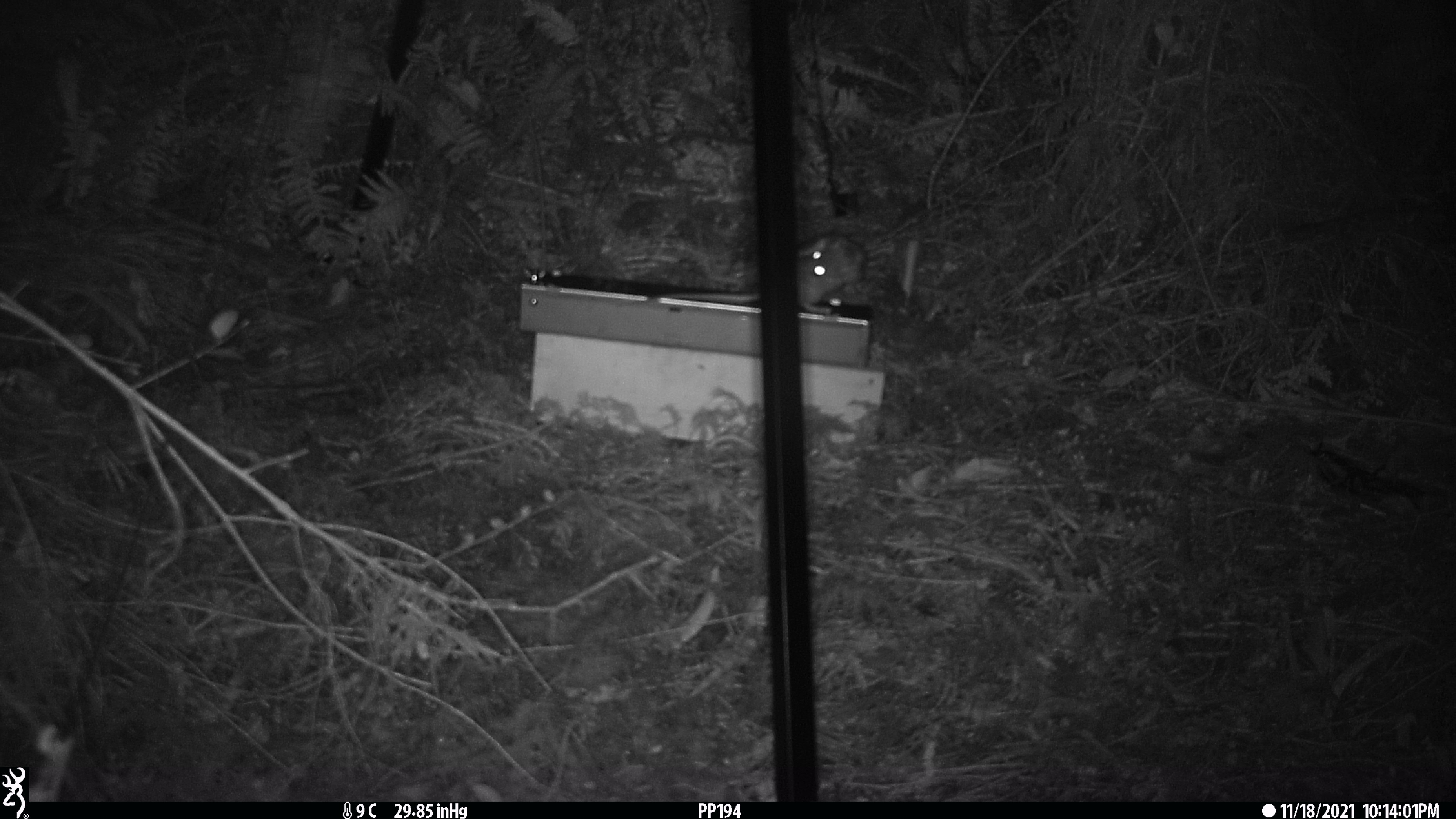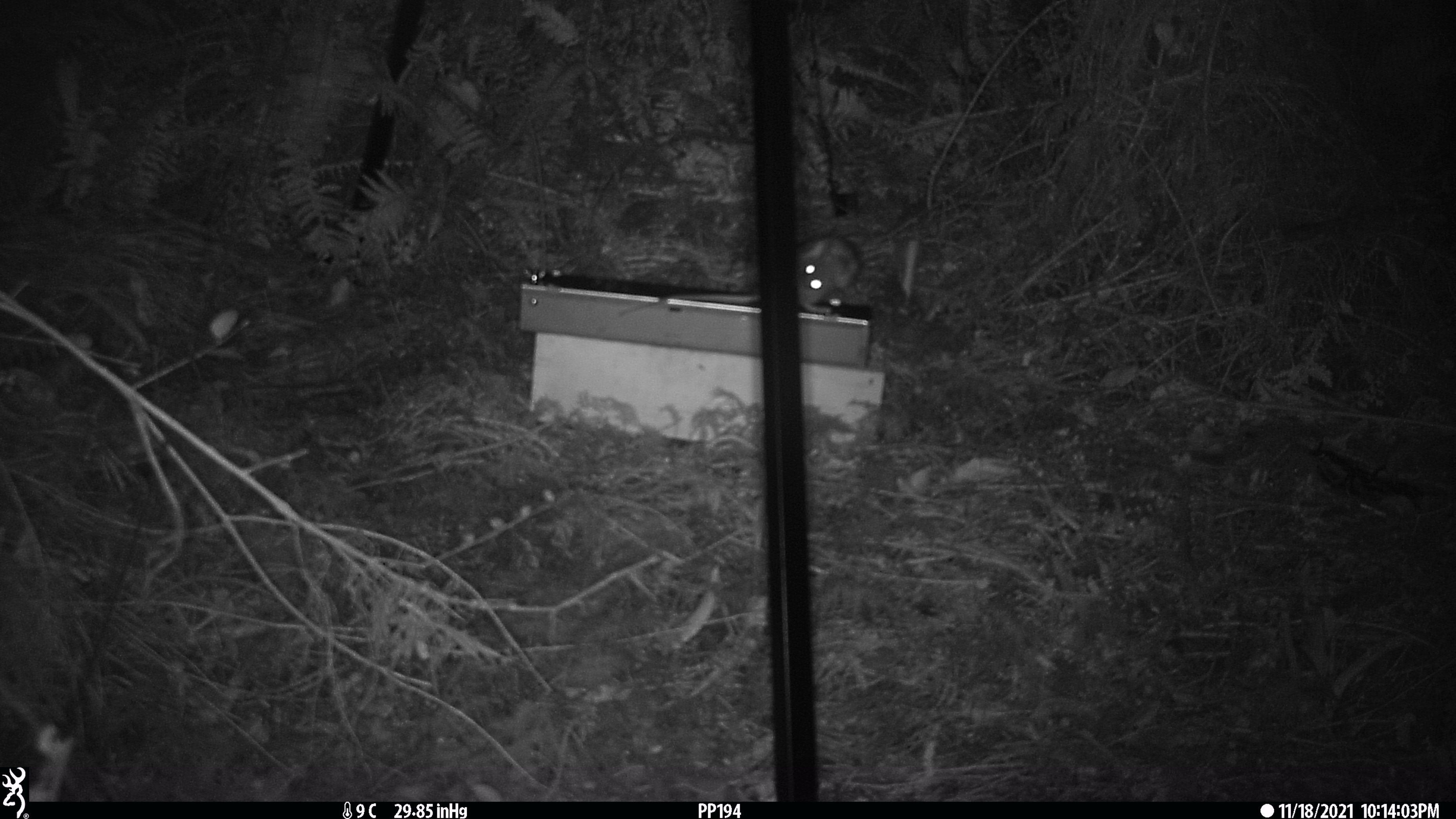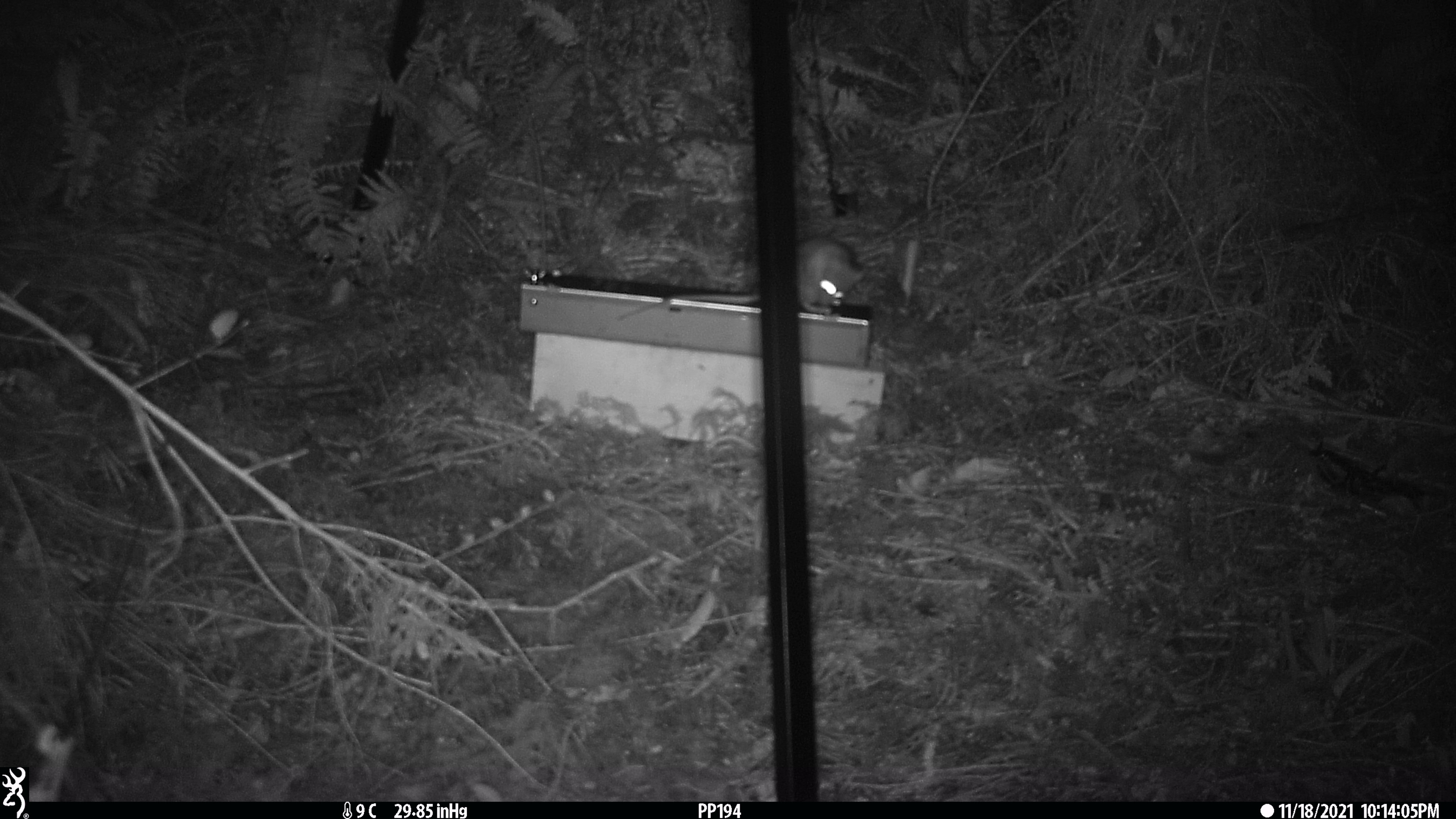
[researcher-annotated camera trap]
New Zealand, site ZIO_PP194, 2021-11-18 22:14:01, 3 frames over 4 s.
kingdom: Animalia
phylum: Chordata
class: Mammalia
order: Rodentia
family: Muridae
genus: Rattus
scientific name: Rattus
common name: rat